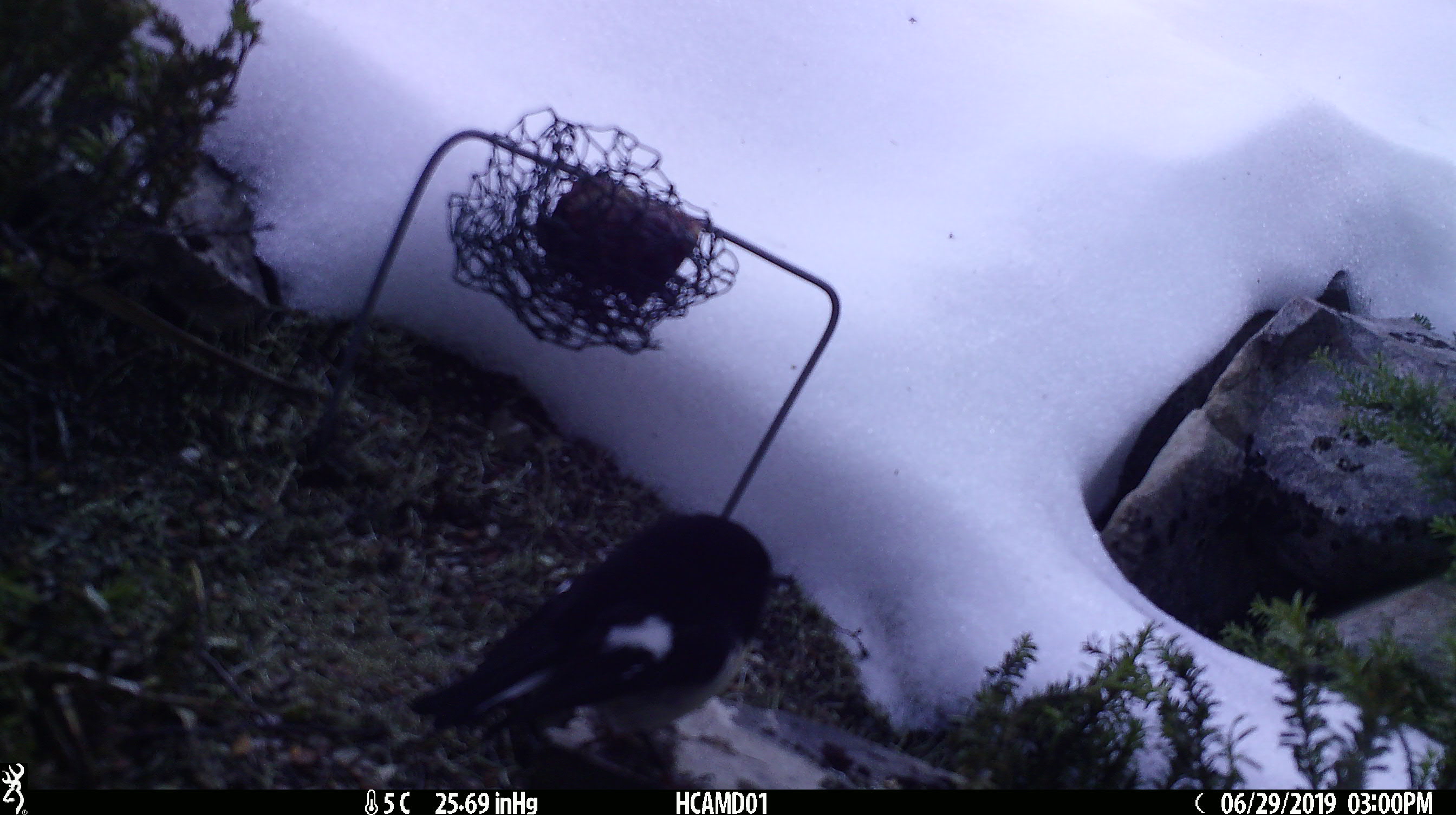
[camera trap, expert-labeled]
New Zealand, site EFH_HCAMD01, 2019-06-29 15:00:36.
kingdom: Animalia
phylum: Chordata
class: Aves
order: Passeriformes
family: Petroicidae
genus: Petroica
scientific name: Petroica macrocephala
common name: tomtit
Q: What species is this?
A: Tomtit (Petroica macrocephala).